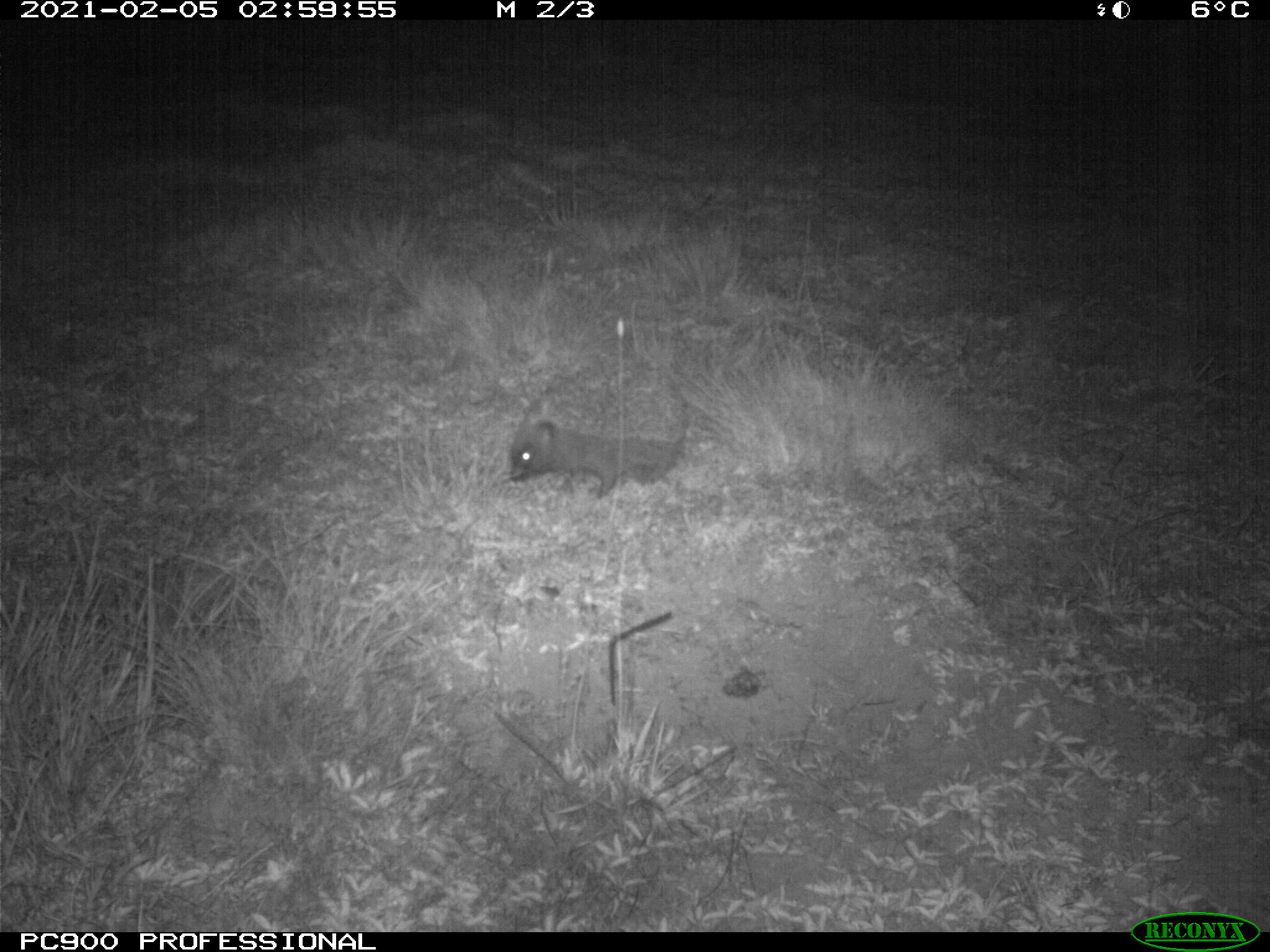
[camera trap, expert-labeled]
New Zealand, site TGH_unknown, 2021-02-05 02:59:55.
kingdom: Animalia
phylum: Chordata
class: Mammalia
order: Eulipotyphla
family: Erinaceidae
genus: Erinaceus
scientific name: Erinaceus europaeus europaeus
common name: european hedgehog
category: hedgehog